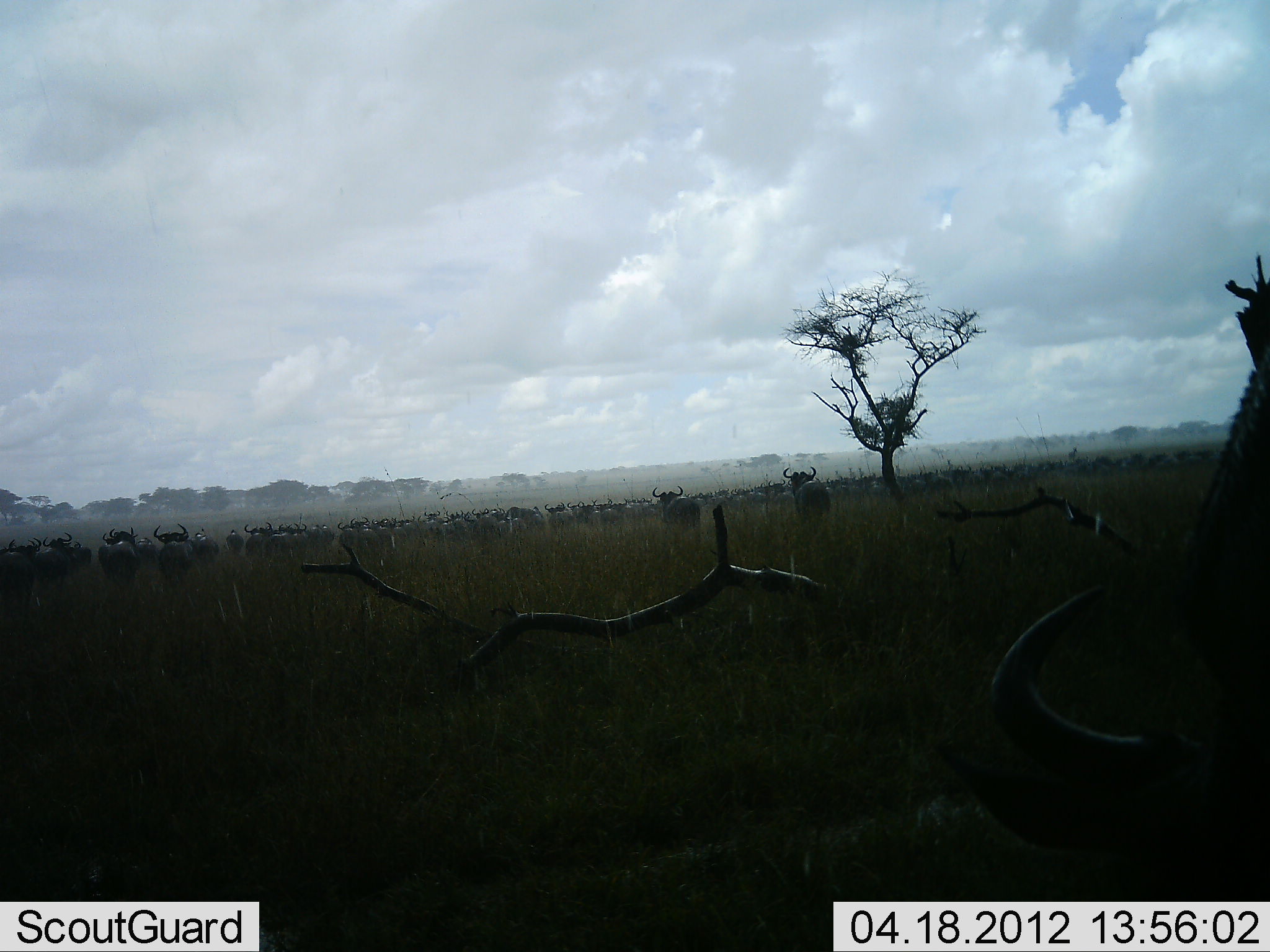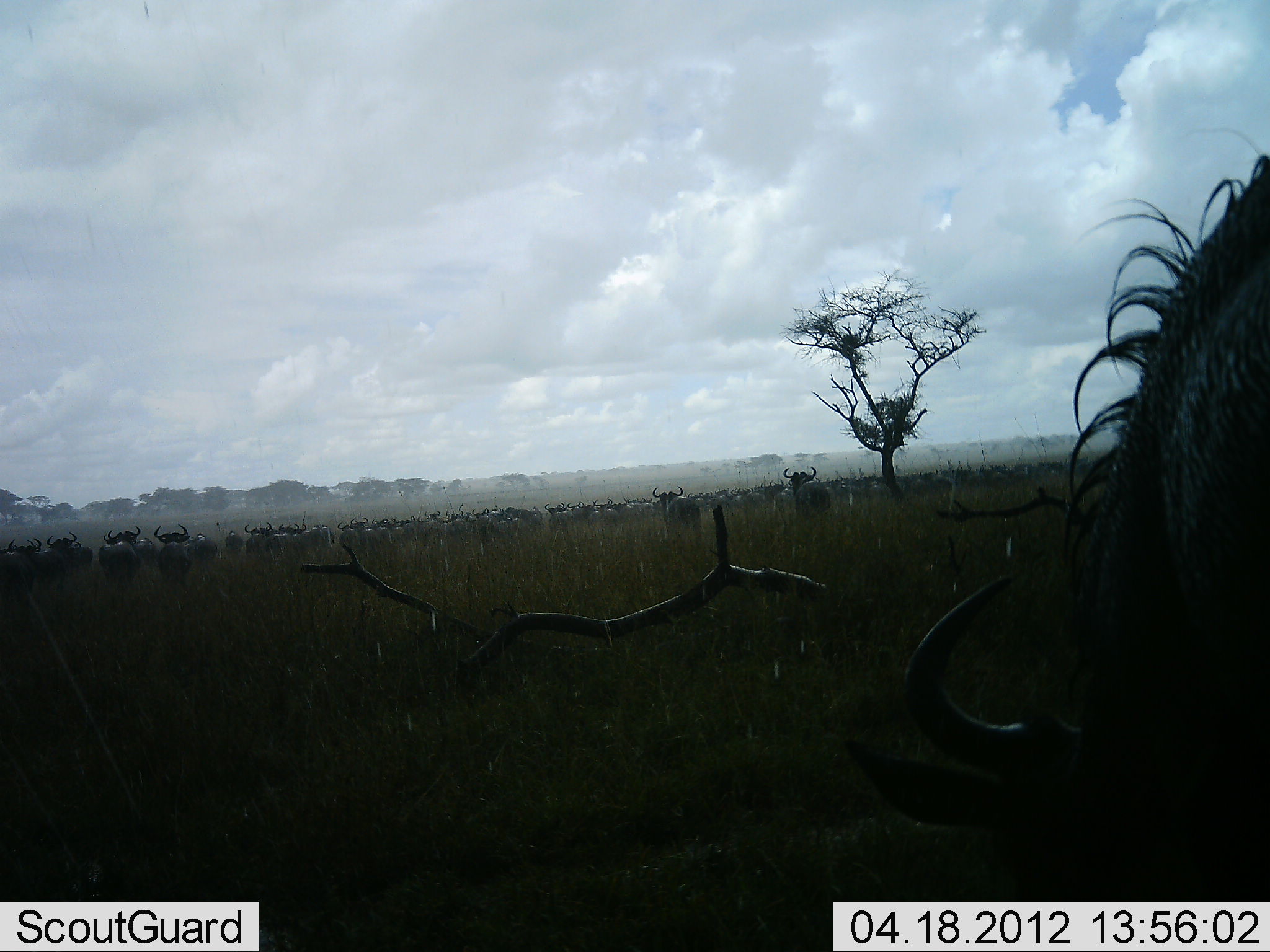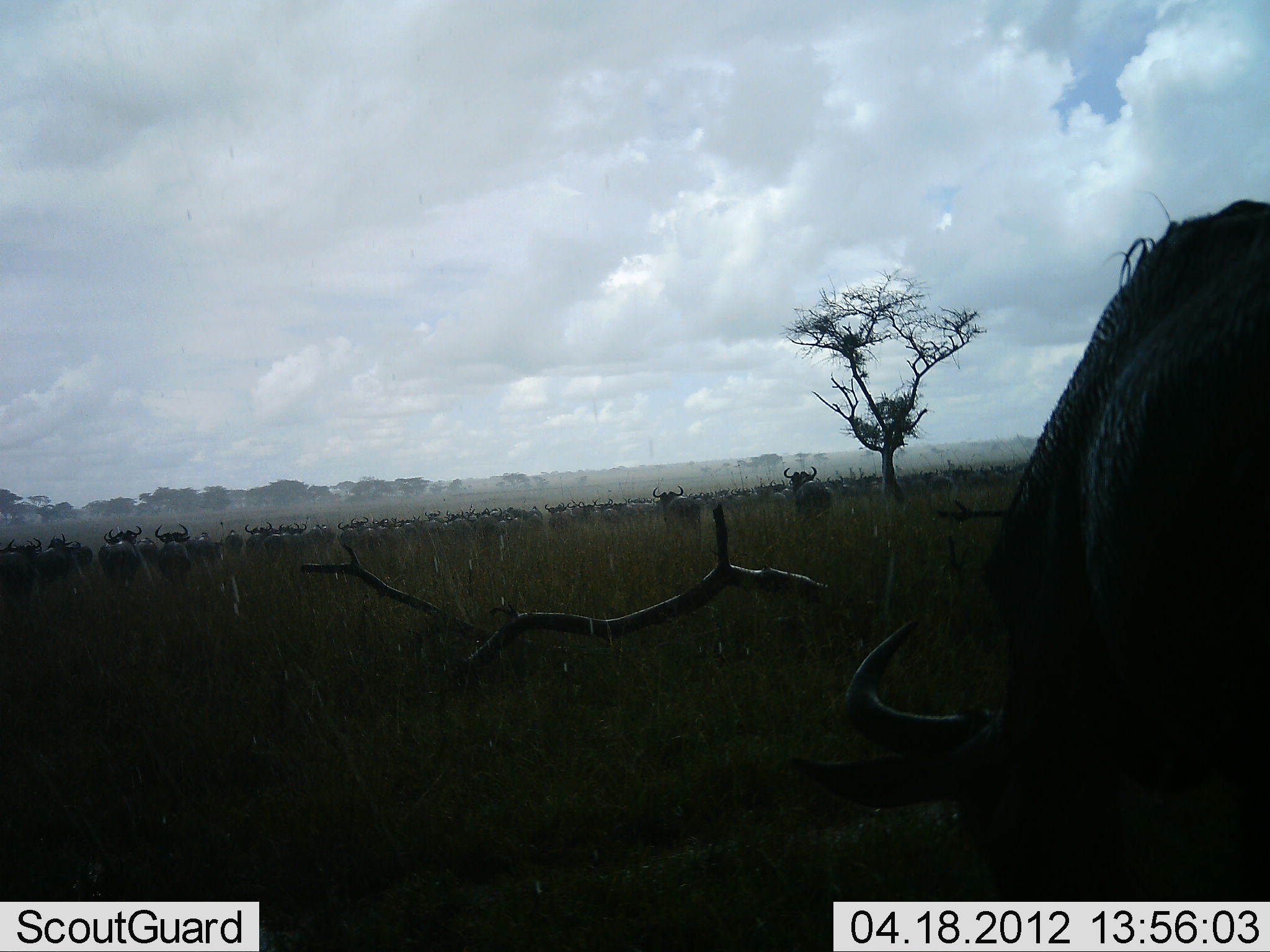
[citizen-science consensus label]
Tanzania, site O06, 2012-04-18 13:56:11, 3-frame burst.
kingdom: Animalia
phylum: Chordata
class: Mammalia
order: Artiodactyla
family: Bovidae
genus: Connochaetes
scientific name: Connochaetes taurinus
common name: blue wildebeest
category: wildebeest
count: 51+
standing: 71%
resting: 5%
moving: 43%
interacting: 5%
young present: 0%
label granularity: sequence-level